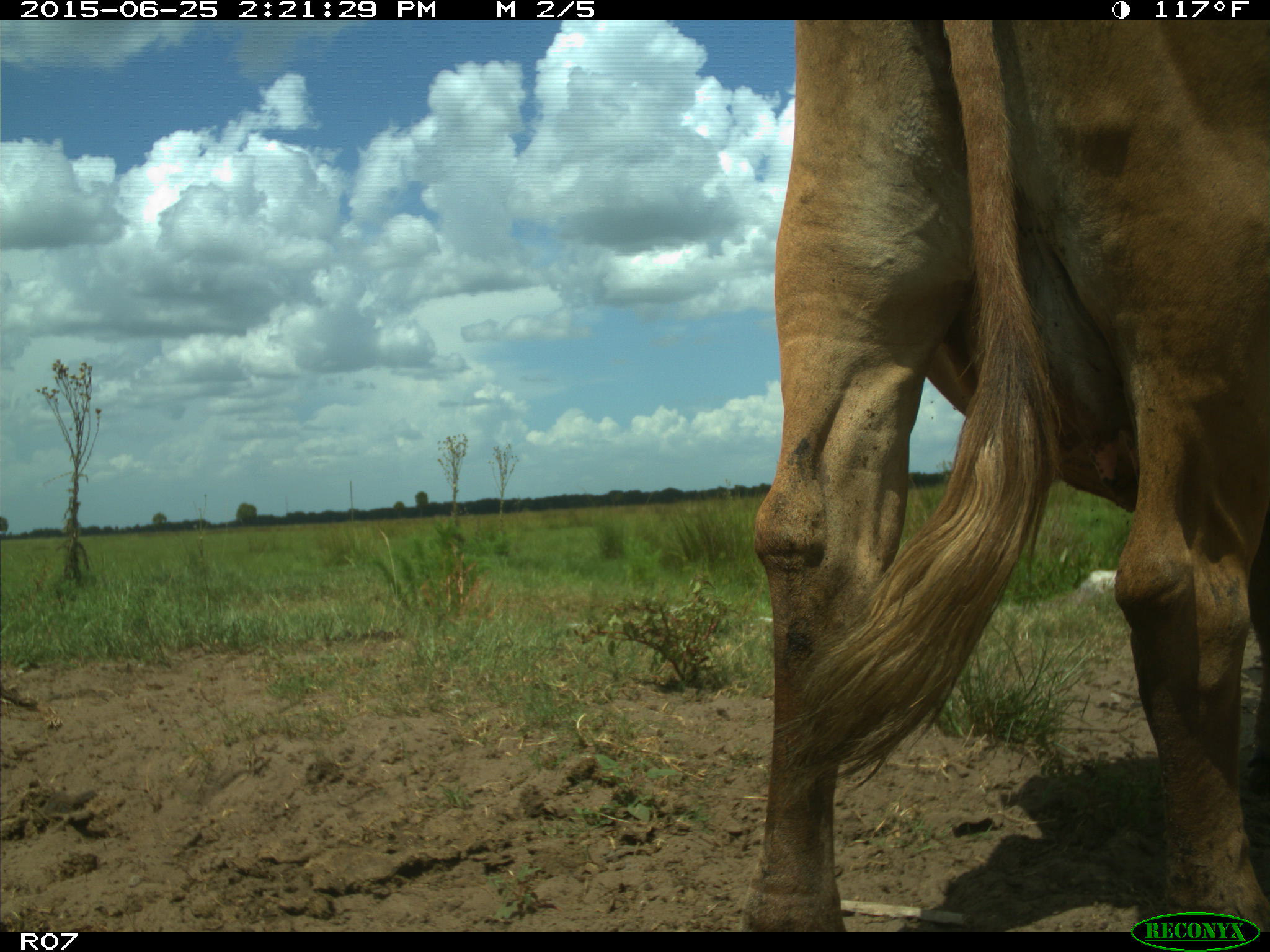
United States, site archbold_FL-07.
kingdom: Animalia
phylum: Chordata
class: Mammalia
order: Artiodactyla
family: Bovidae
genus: Bos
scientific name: Bos taurus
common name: domestic cow